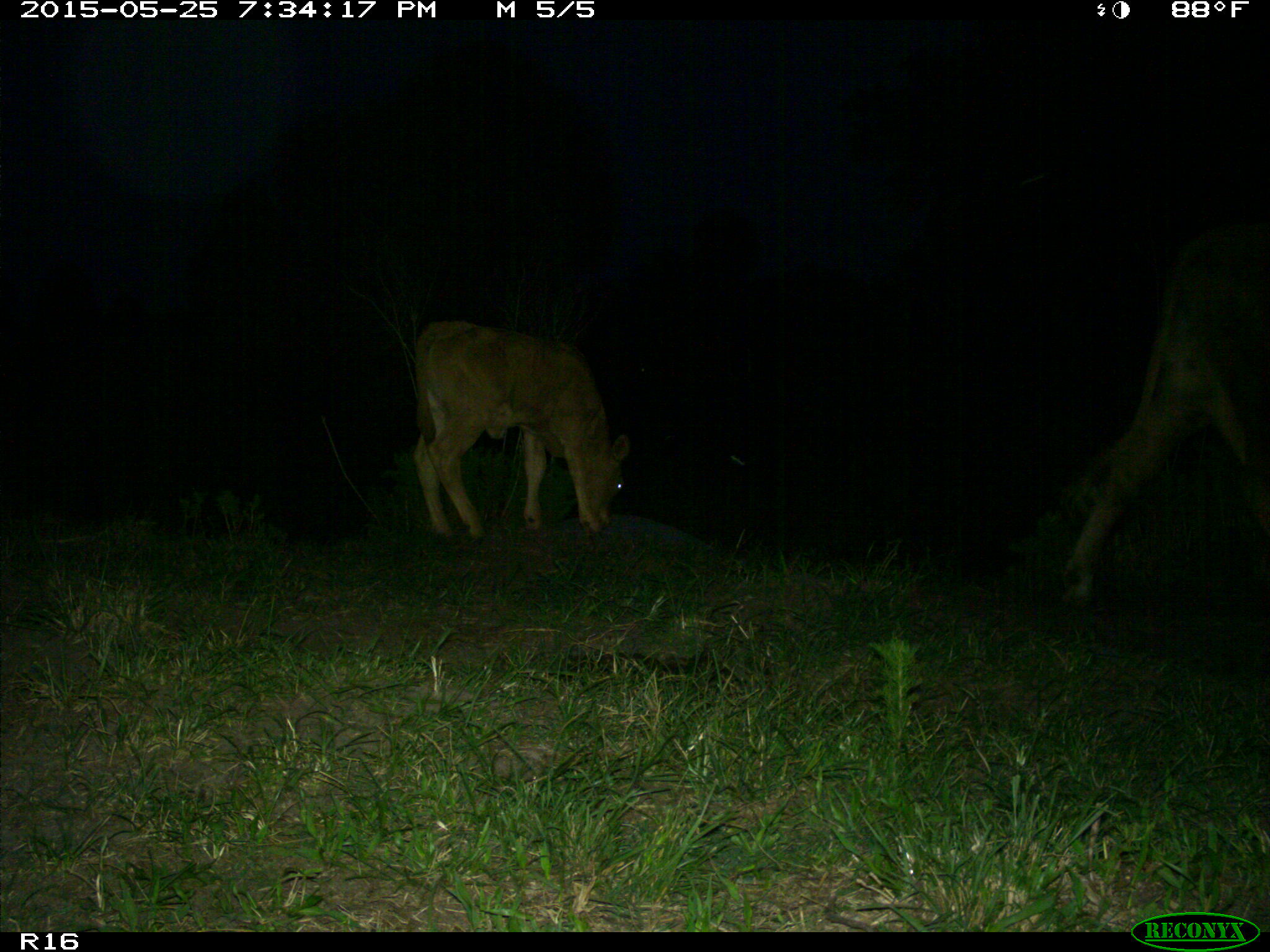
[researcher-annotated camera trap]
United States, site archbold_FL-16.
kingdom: Animalia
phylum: Chordata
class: Mammalia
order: Artiodactyla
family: Bovidae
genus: Bos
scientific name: Bos taurus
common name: domestic cow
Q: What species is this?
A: Bos taurus (domestic cow).